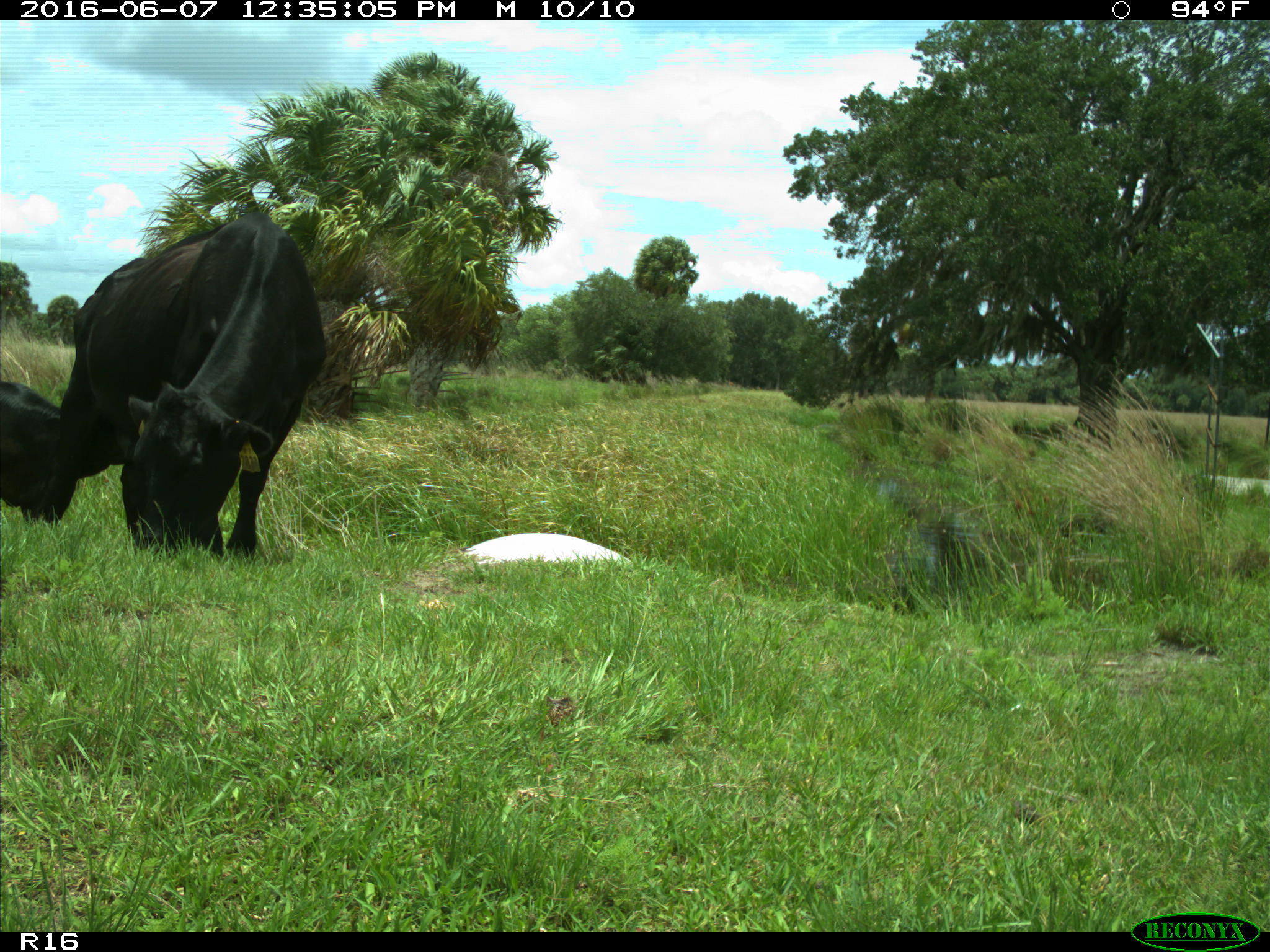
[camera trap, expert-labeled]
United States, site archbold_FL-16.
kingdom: Animalia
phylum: Chordata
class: Mammalia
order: Artiodactyla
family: Bovidae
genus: Bos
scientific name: Bos taurus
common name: domestic cow